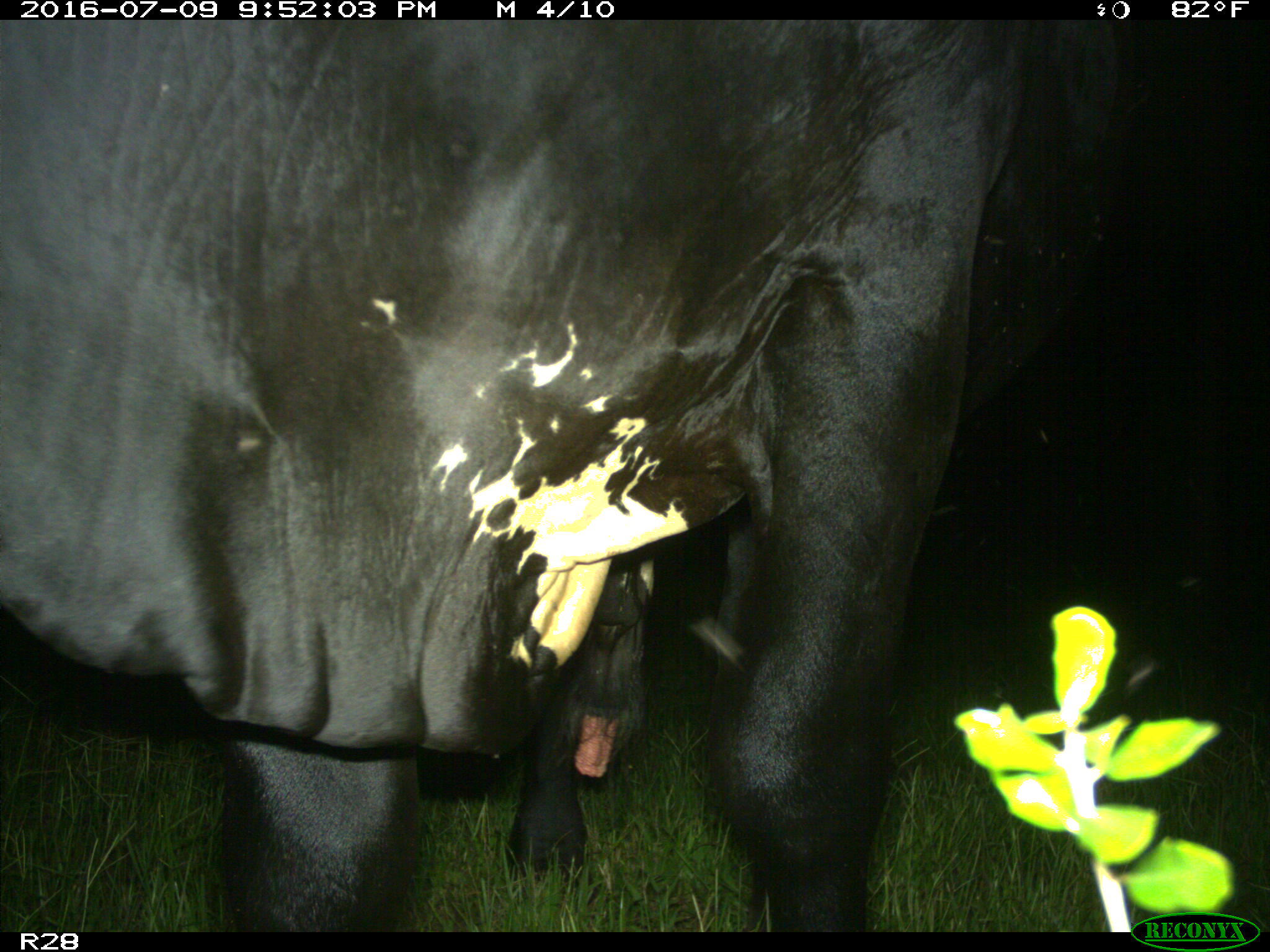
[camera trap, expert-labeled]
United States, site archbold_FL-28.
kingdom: Animalia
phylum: Chordata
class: Mammalia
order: Artiodactyla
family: Bovidae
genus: Bos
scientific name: Bos taurus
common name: domestic cow